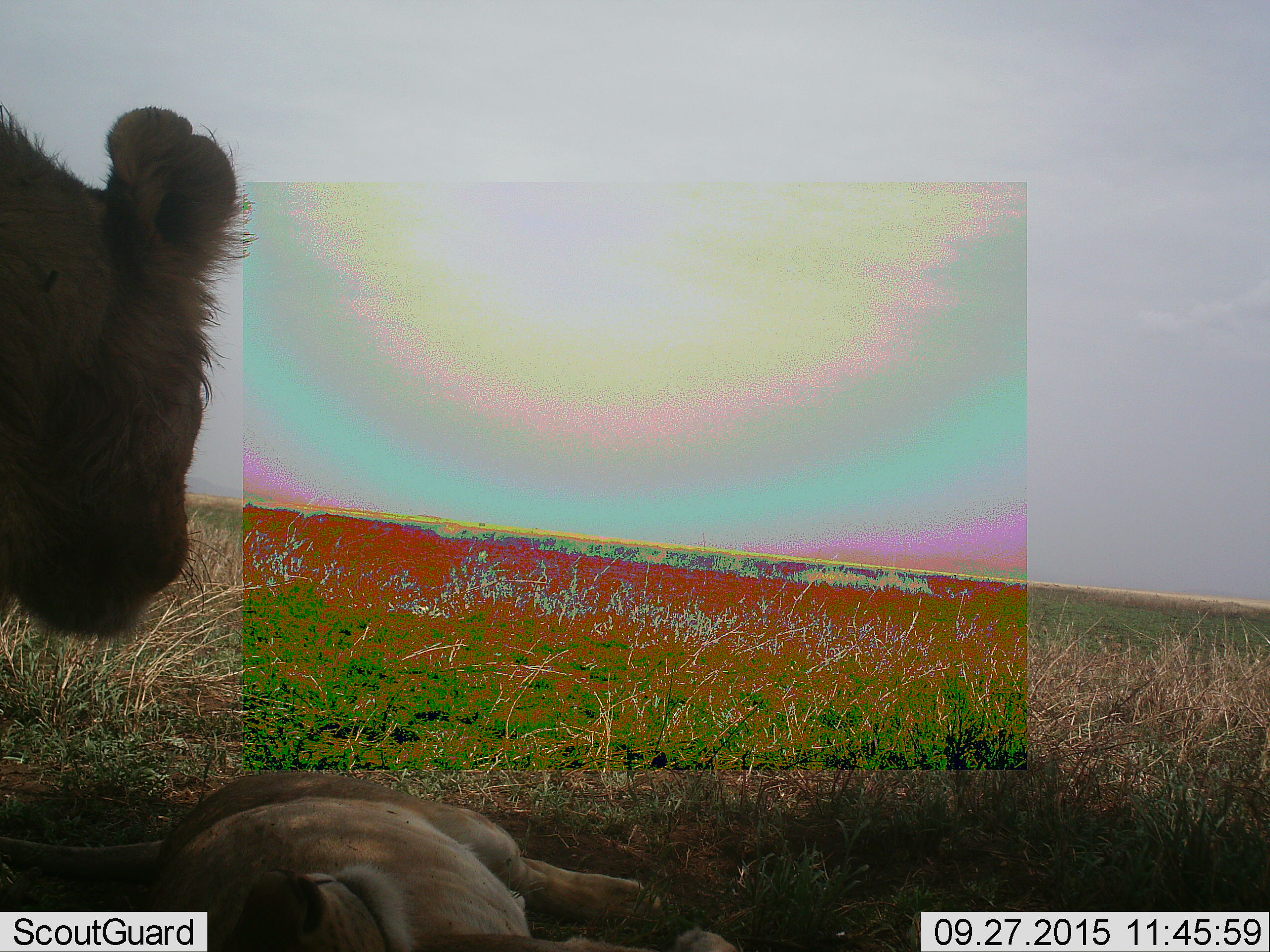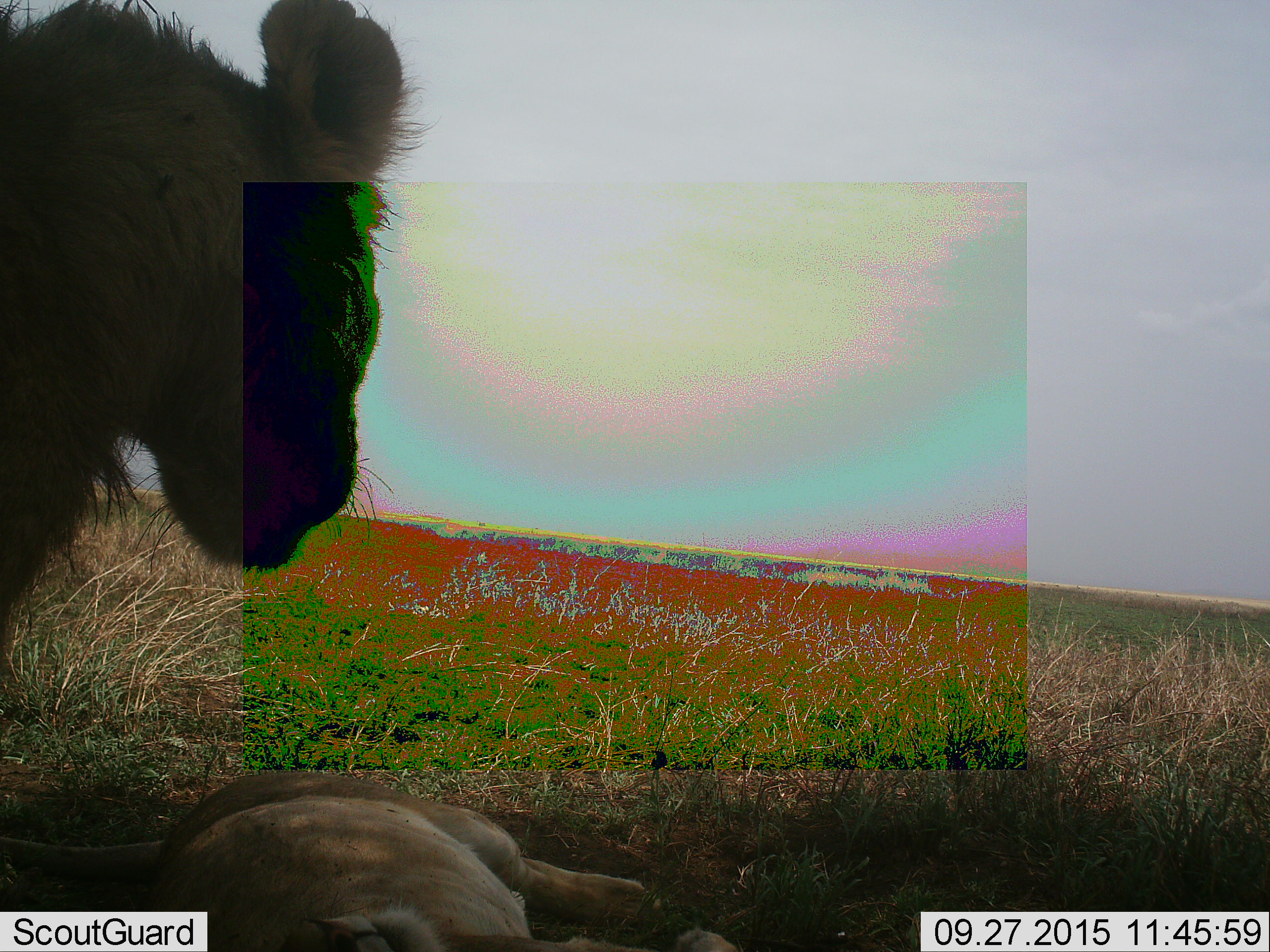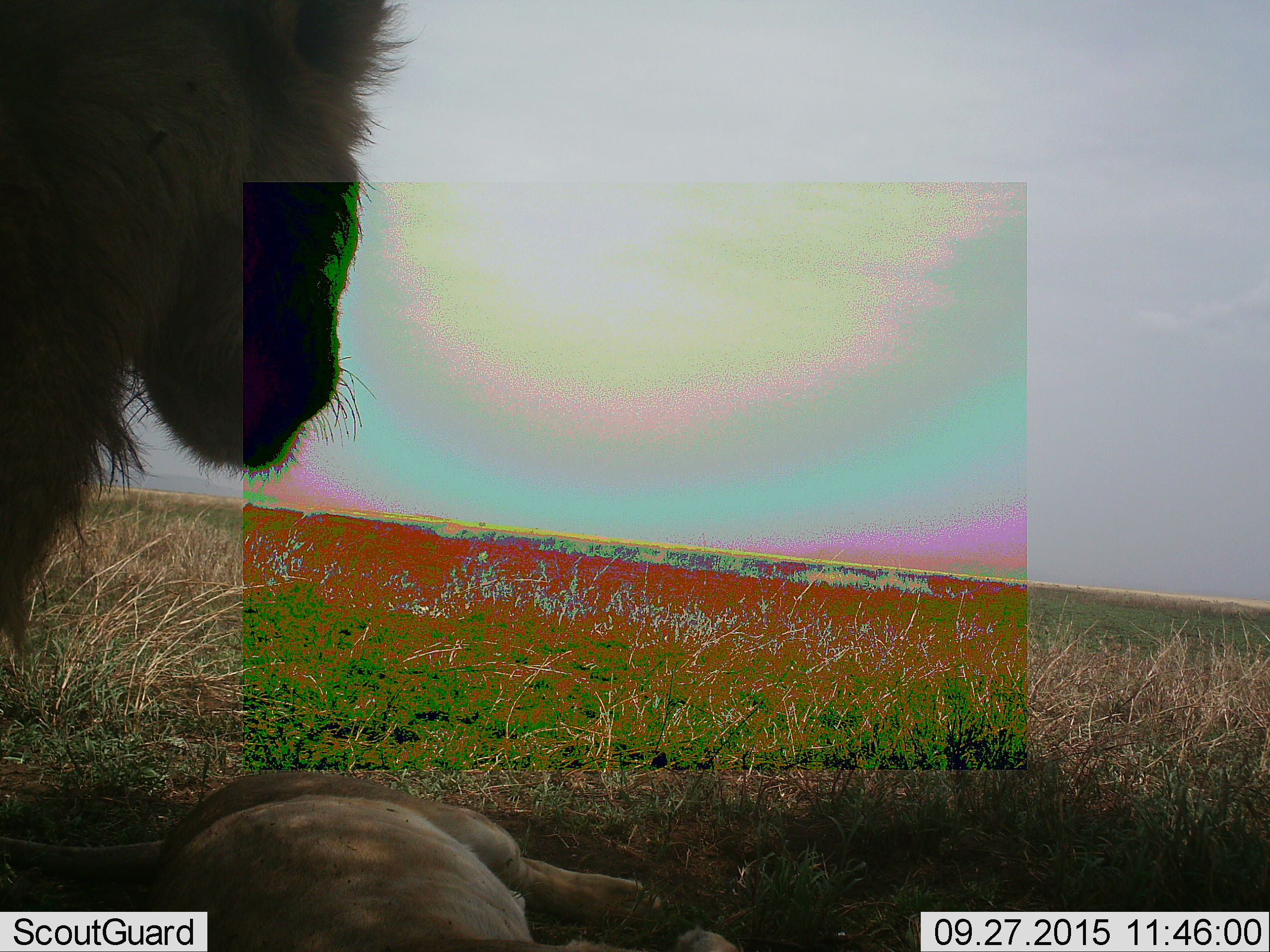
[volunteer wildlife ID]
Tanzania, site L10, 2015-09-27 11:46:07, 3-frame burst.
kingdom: Animalia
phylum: Chordata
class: Mammalia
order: Carnivora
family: Felidae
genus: Panthera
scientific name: Panthera leo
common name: lion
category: lionfemale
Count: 1.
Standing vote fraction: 0%.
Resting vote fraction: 75%.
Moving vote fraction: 12%.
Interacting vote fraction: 0%.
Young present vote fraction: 0%.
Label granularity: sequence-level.